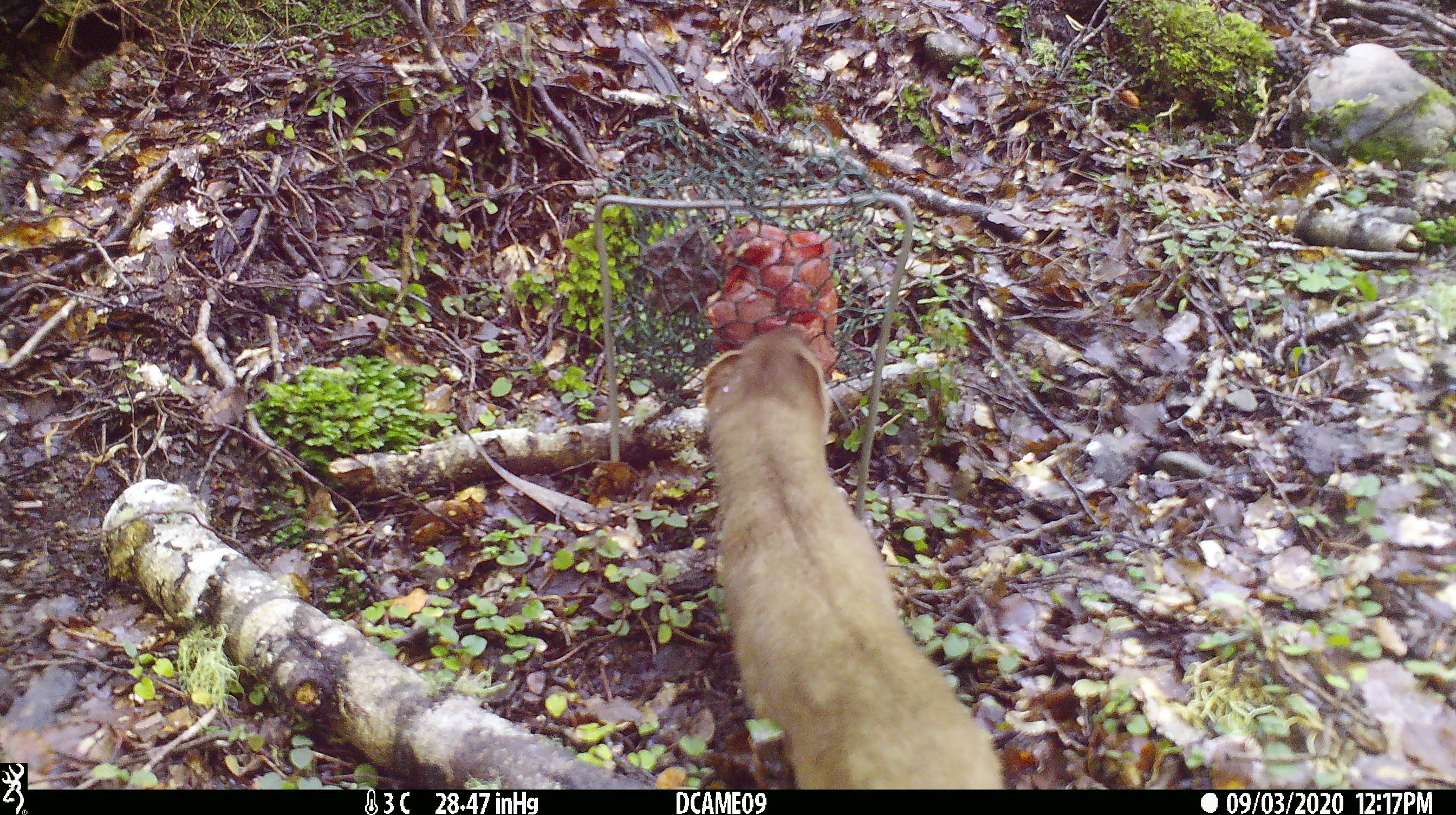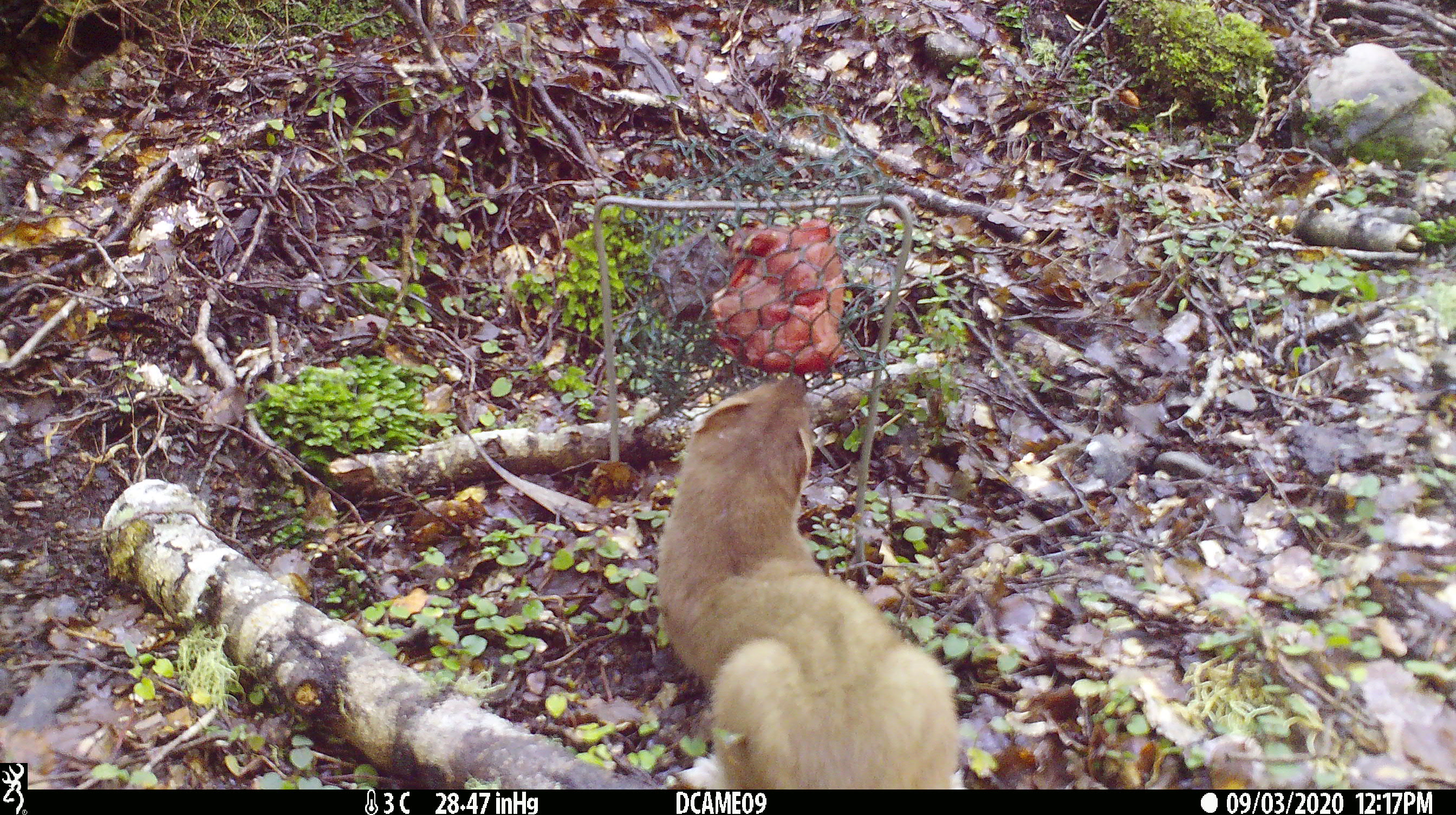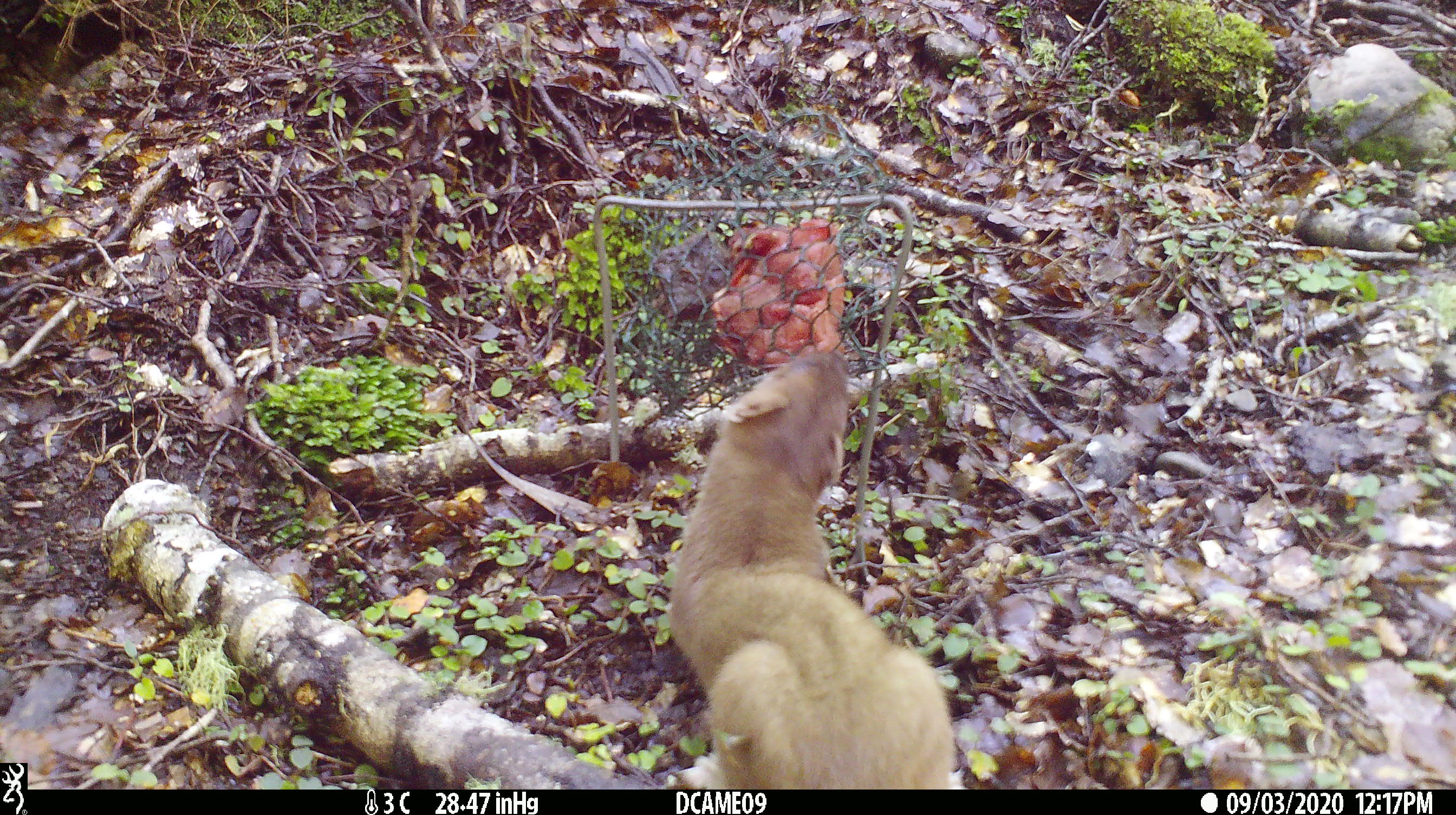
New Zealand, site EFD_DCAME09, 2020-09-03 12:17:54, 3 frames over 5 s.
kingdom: Animalia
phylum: Chordata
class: Mammalia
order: Carnivora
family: Mustelidae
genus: Mustela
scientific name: Mustela erminea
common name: stoat